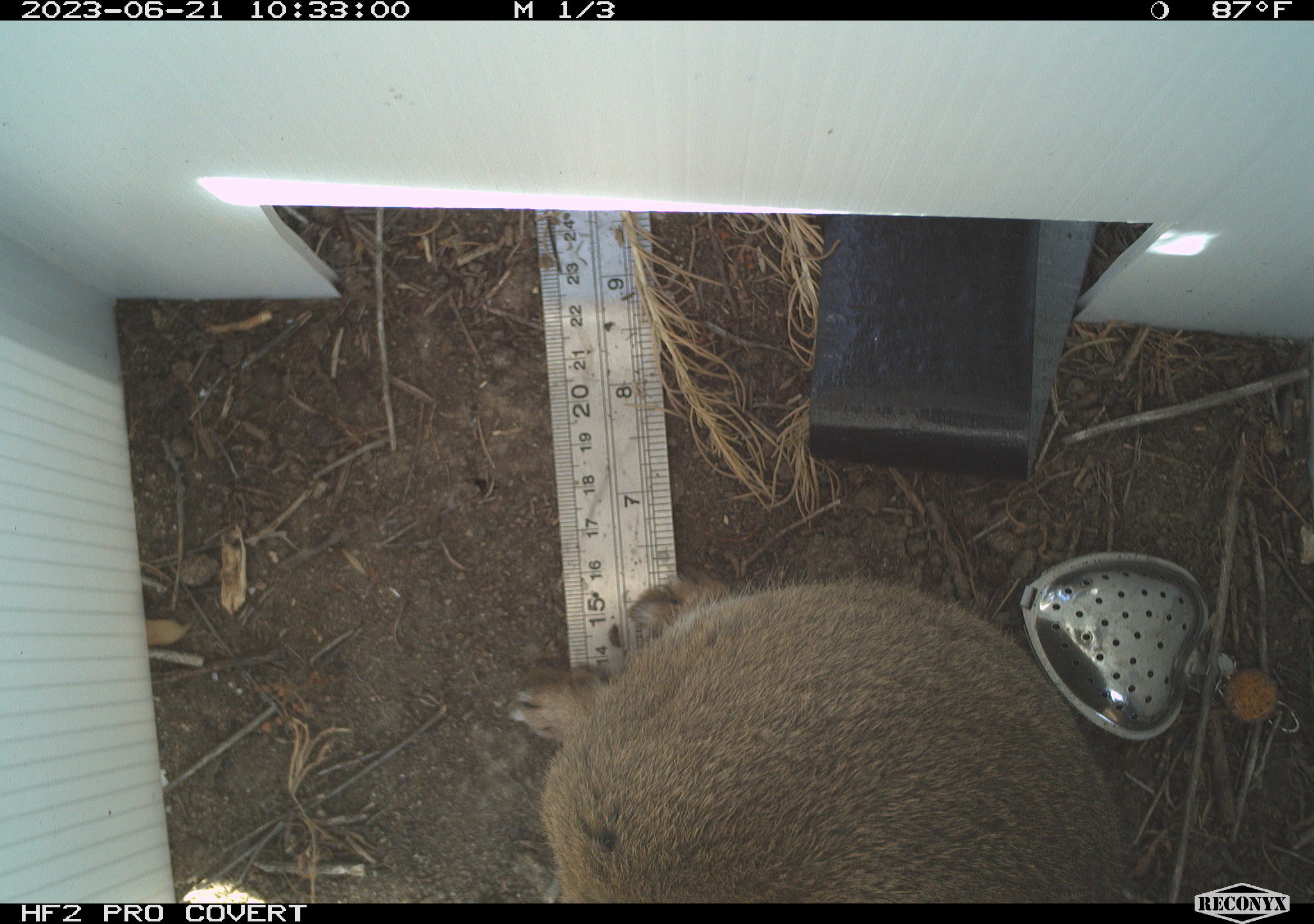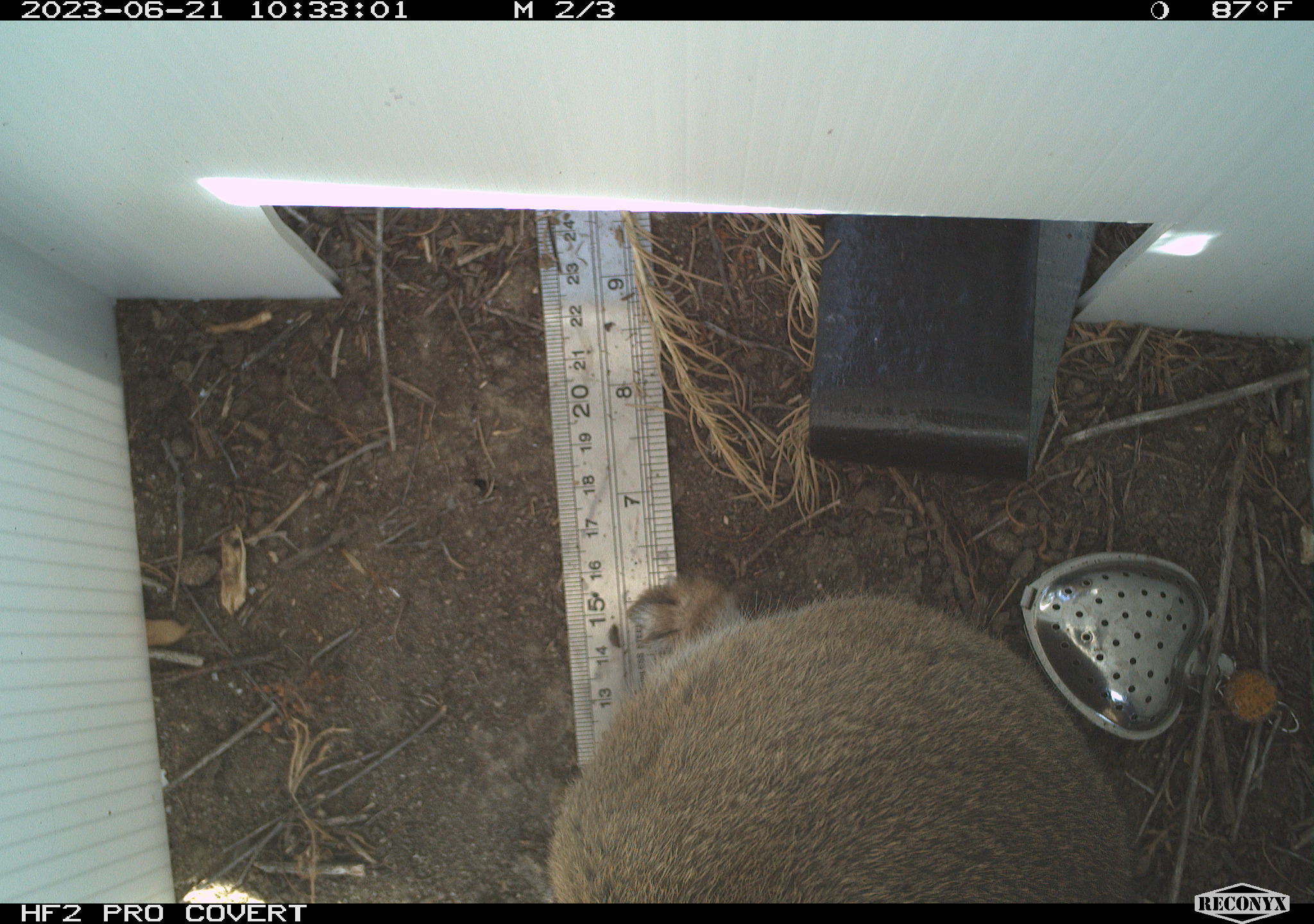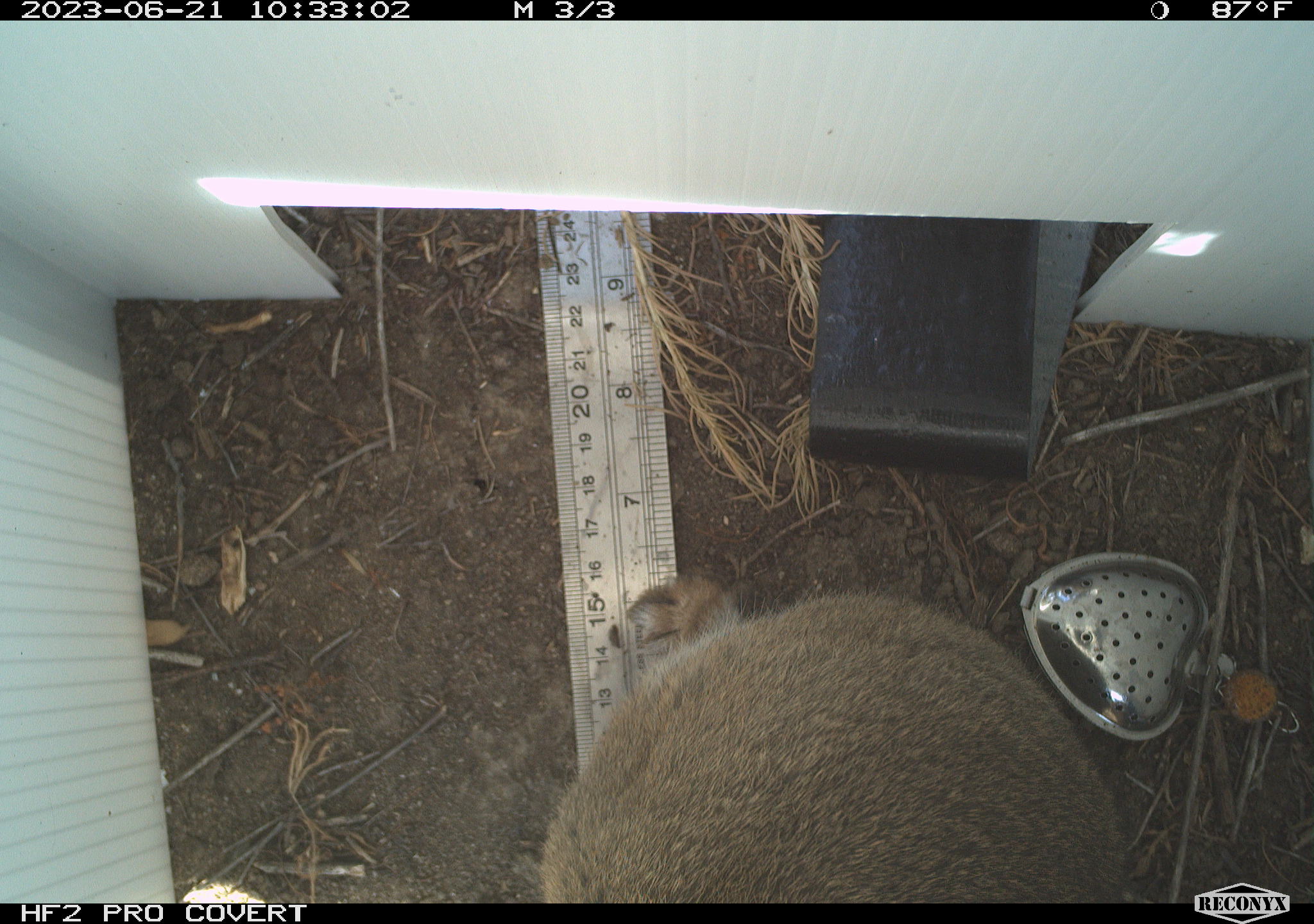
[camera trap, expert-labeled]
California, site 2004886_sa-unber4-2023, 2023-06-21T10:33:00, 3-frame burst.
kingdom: Animalia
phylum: Chordata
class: Mammalia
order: Lagomorpha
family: Leporidae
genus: Sylvilagus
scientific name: Sylvilagus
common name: cottontail rabbits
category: sylvilagus species